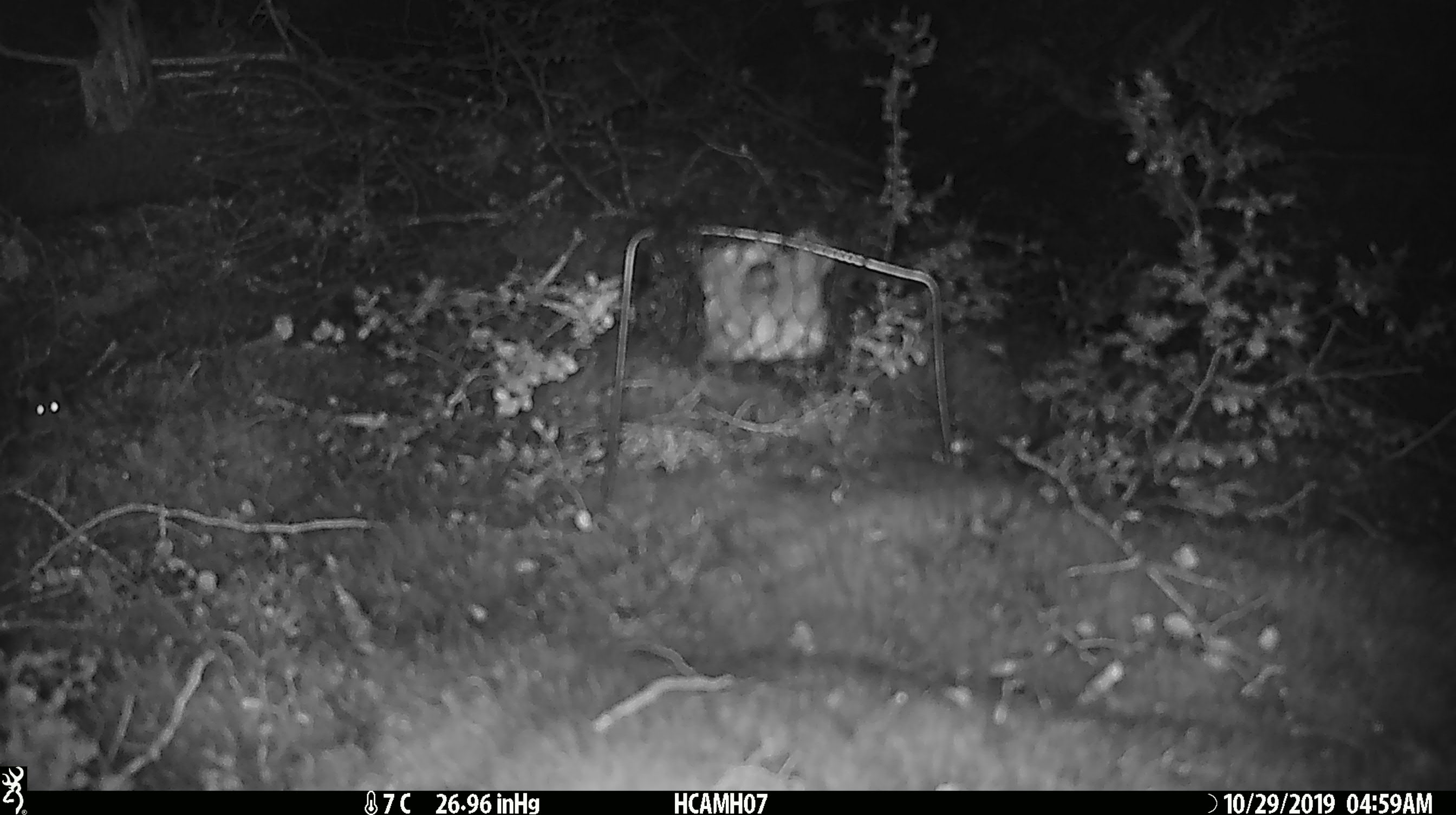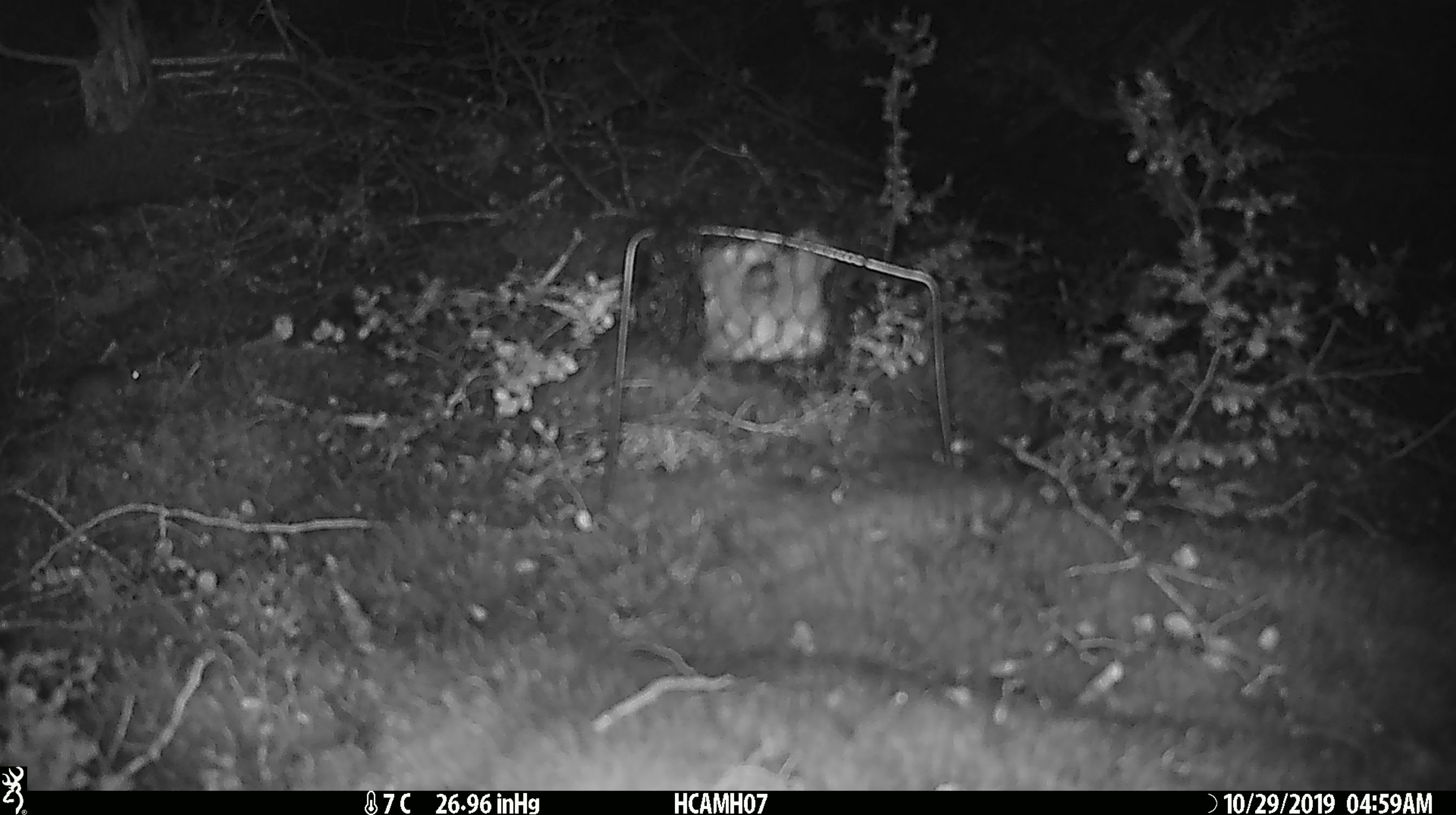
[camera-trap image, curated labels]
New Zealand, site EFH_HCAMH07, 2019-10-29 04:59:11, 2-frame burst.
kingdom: Animalia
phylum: Chordata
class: Mammalia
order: Rodentia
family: Muridae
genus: Mus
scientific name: Mus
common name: mouse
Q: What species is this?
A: Mouse (Mus).